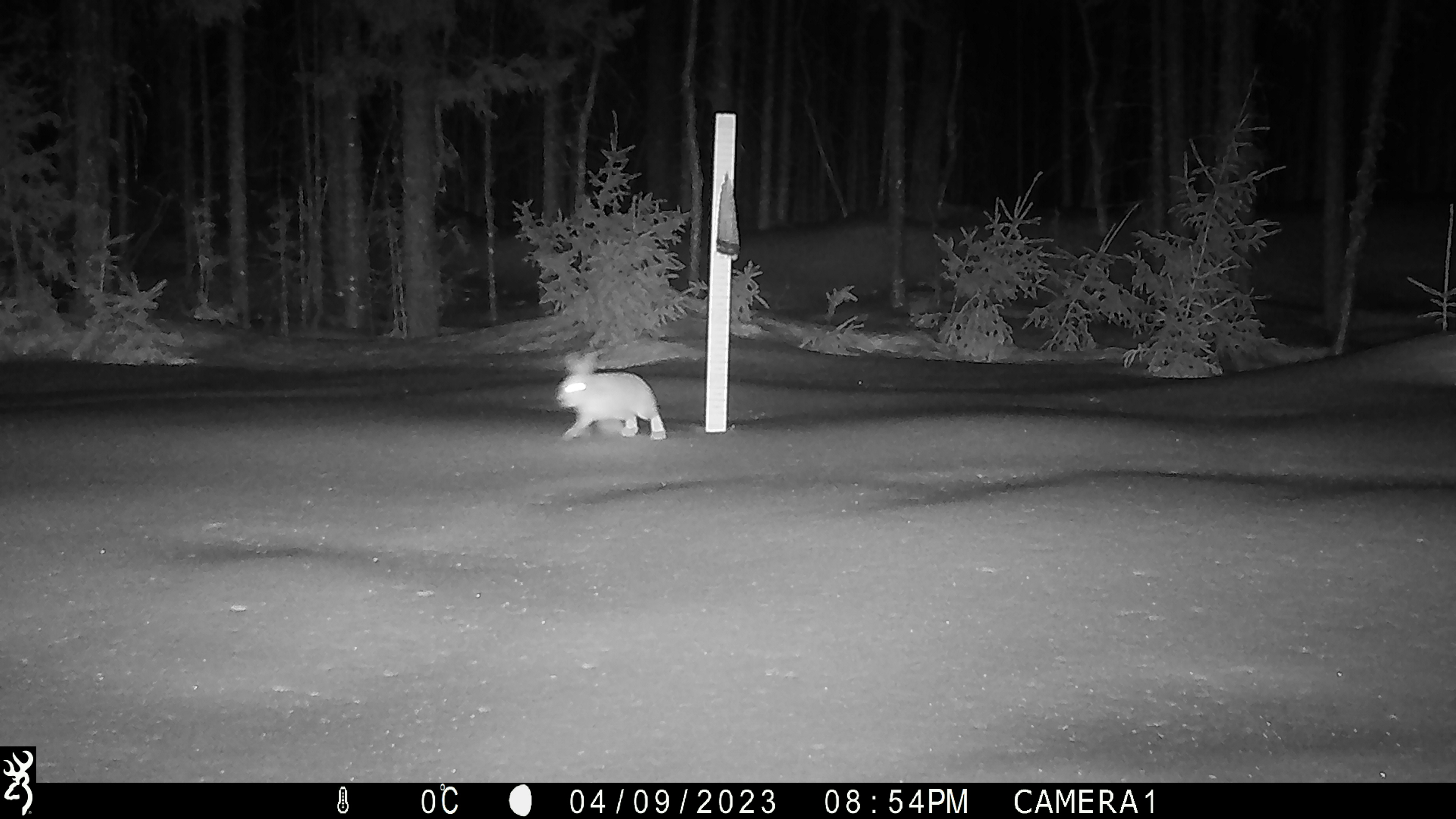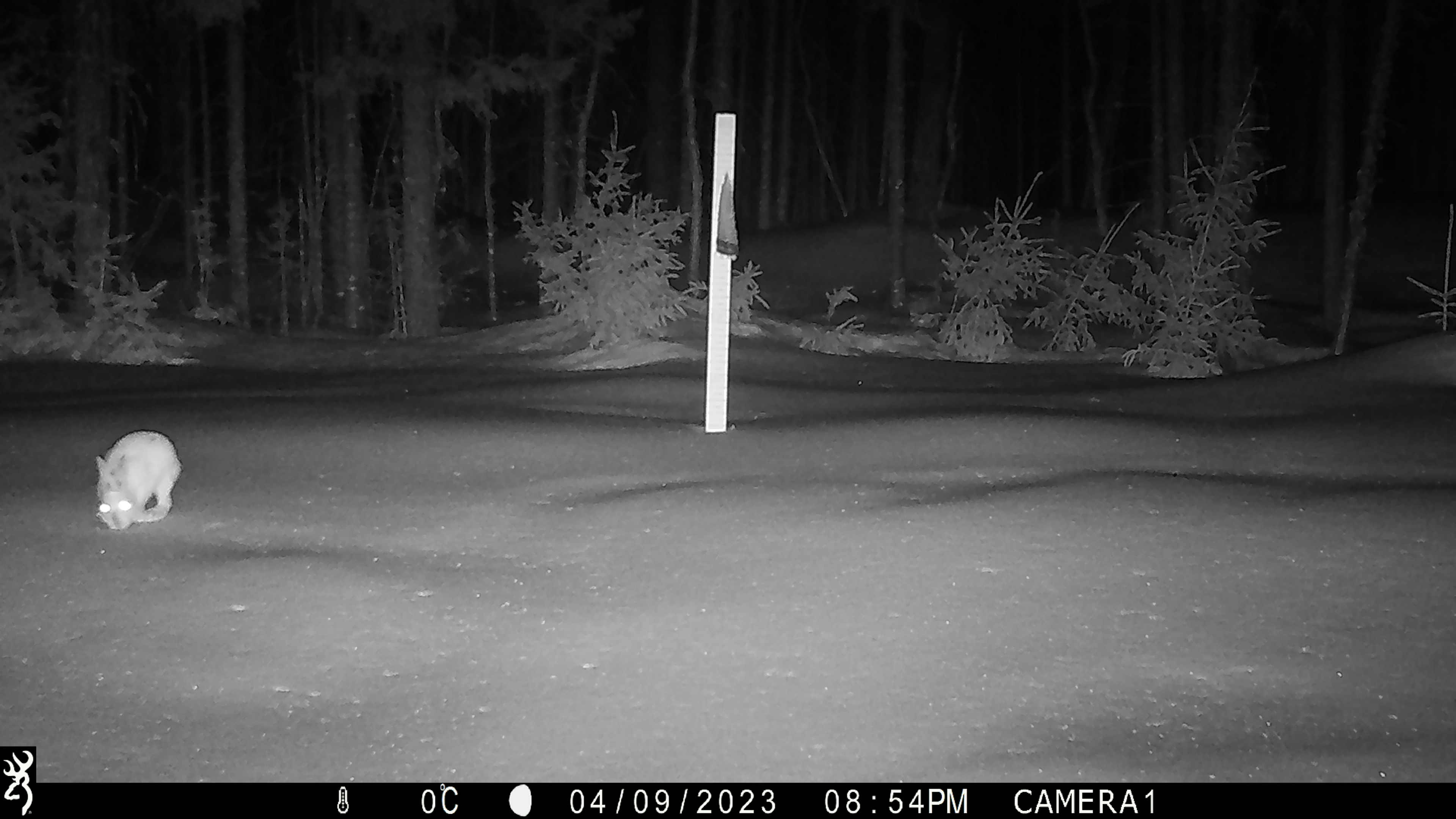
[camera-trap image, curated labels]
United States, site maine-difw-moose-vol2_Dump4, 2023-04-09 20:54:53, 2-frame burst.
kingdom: Animalia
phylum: Chordata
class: Mammalia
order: Lagomorpha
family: Leporidae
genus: Lepus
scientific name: Lepus americanus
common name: snowshoe hare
Snowshoe hare (Lepus americanus).